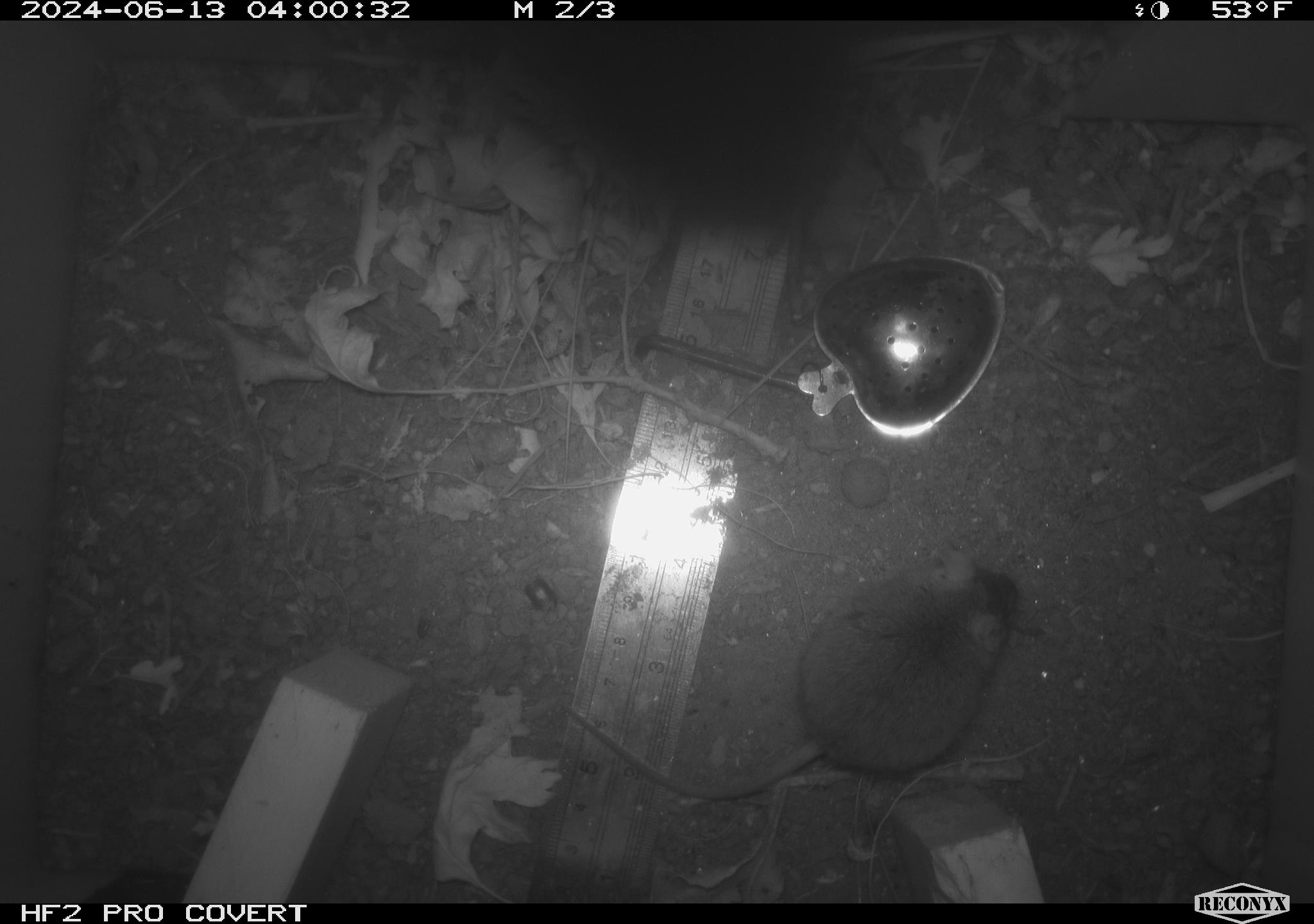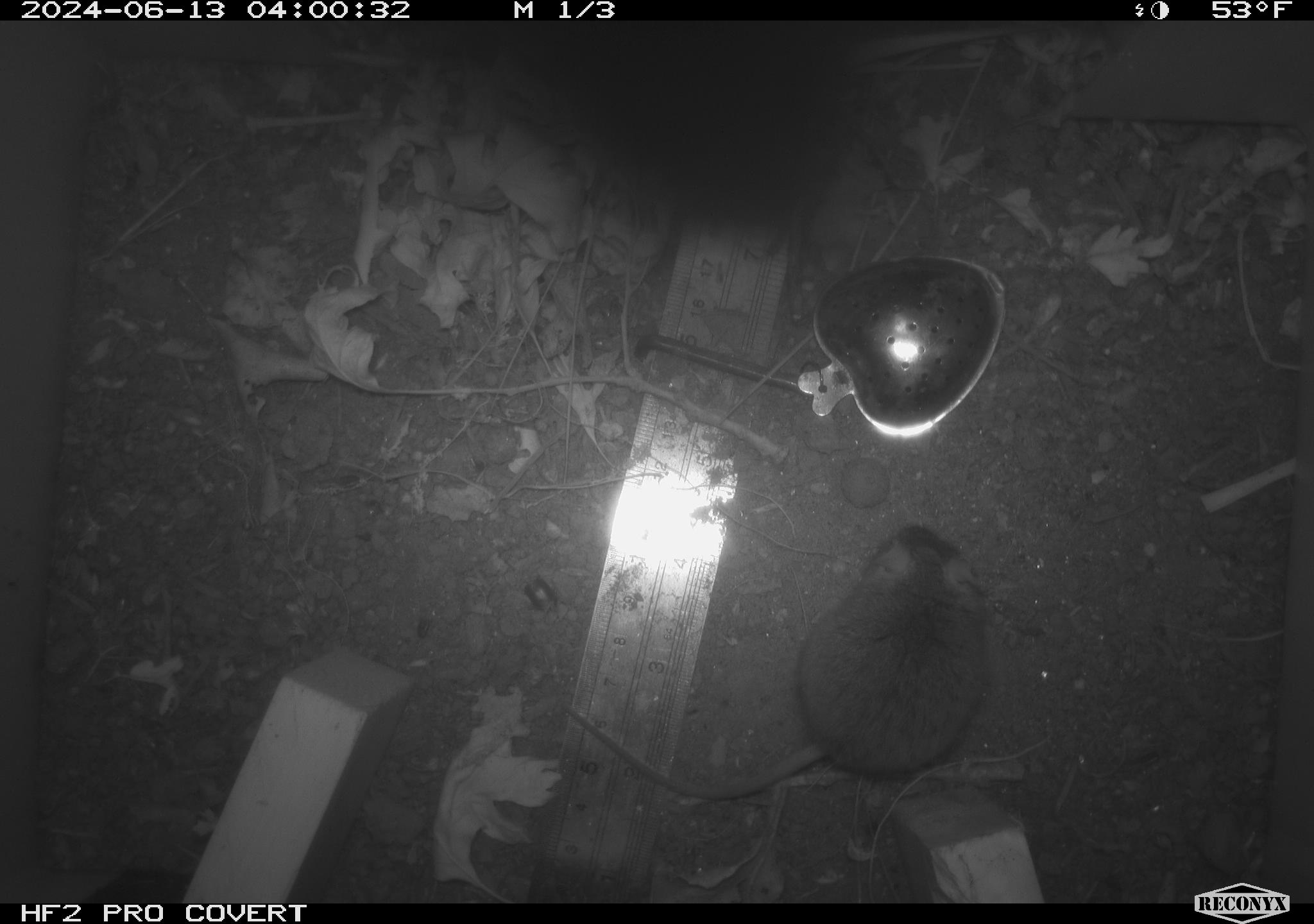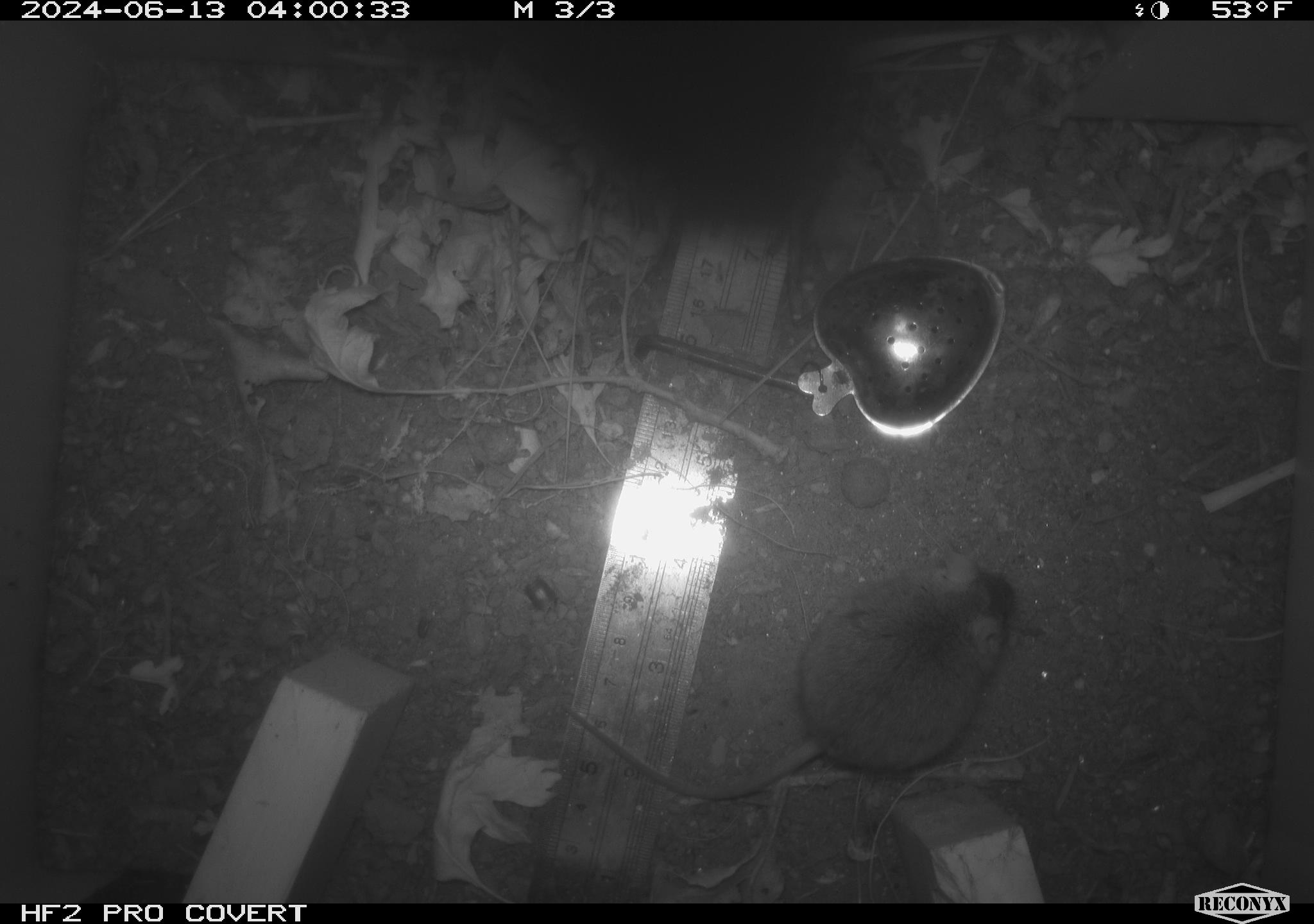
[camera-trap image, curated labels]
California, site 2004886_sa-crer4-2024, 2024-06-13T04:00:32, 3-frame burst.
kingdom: Animalia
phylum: Chordata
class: Mammalia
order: Rodentia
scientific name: Rodentia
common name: mouse species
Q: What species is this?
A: Mouse species (Rodentia).